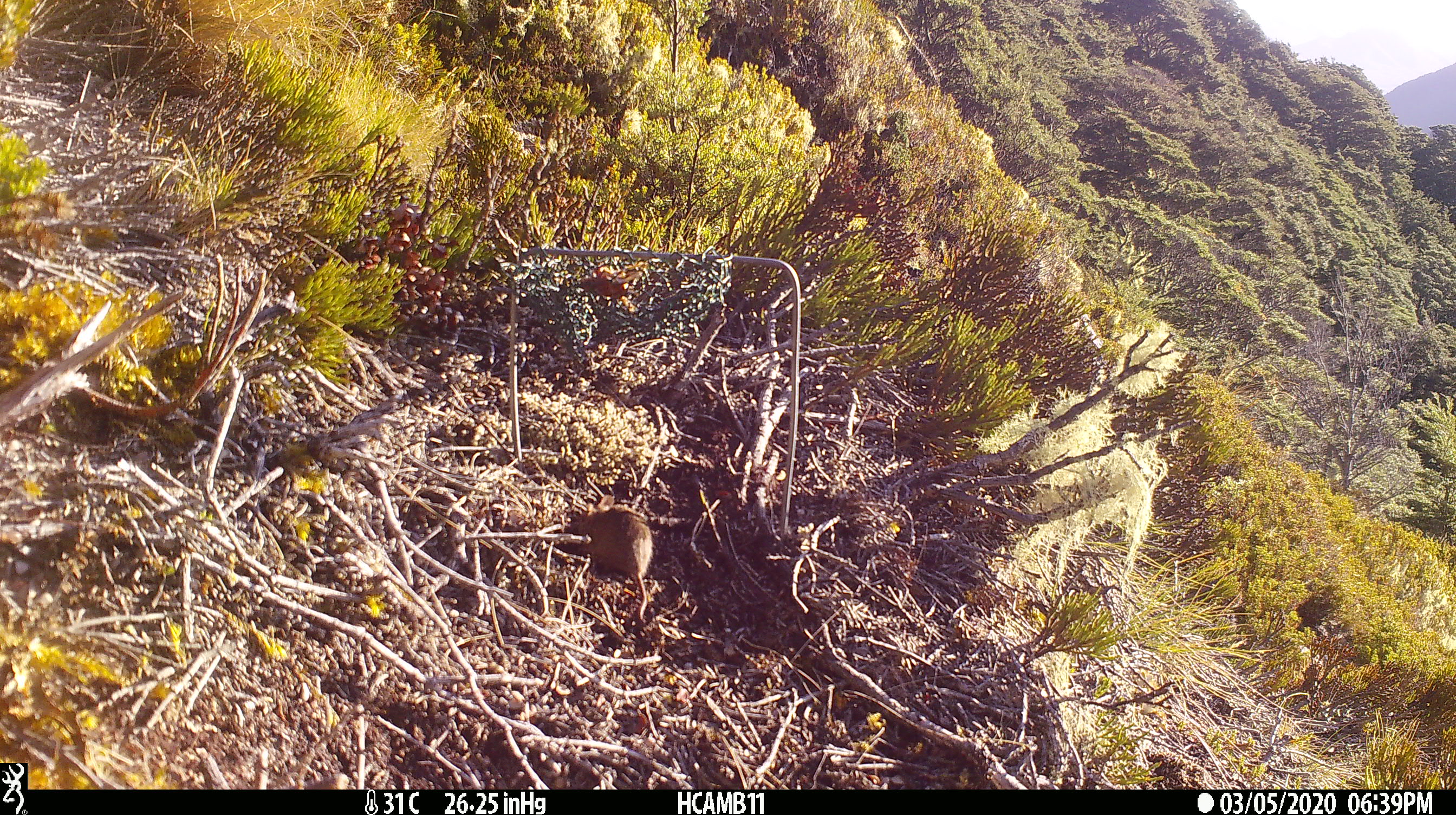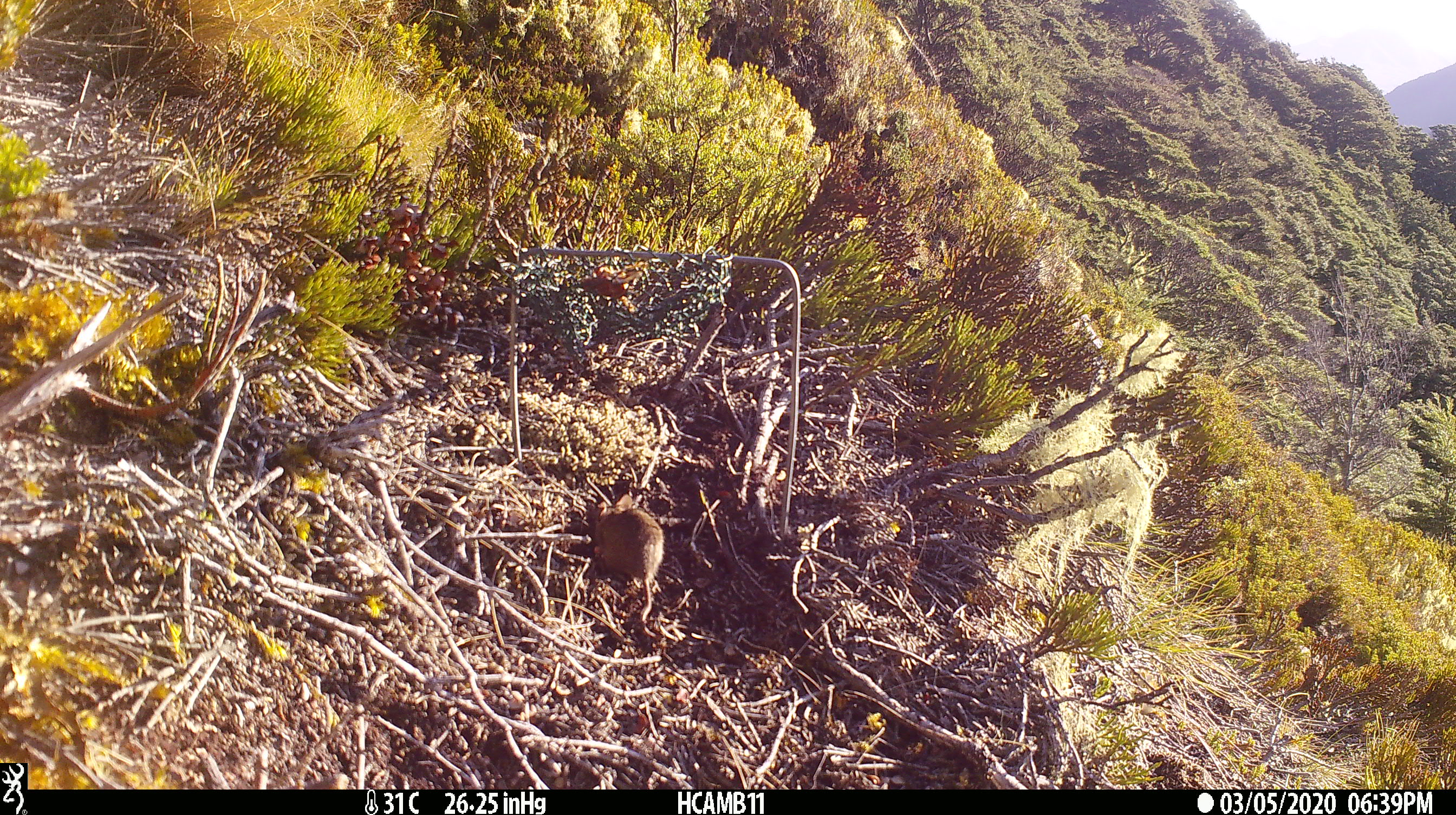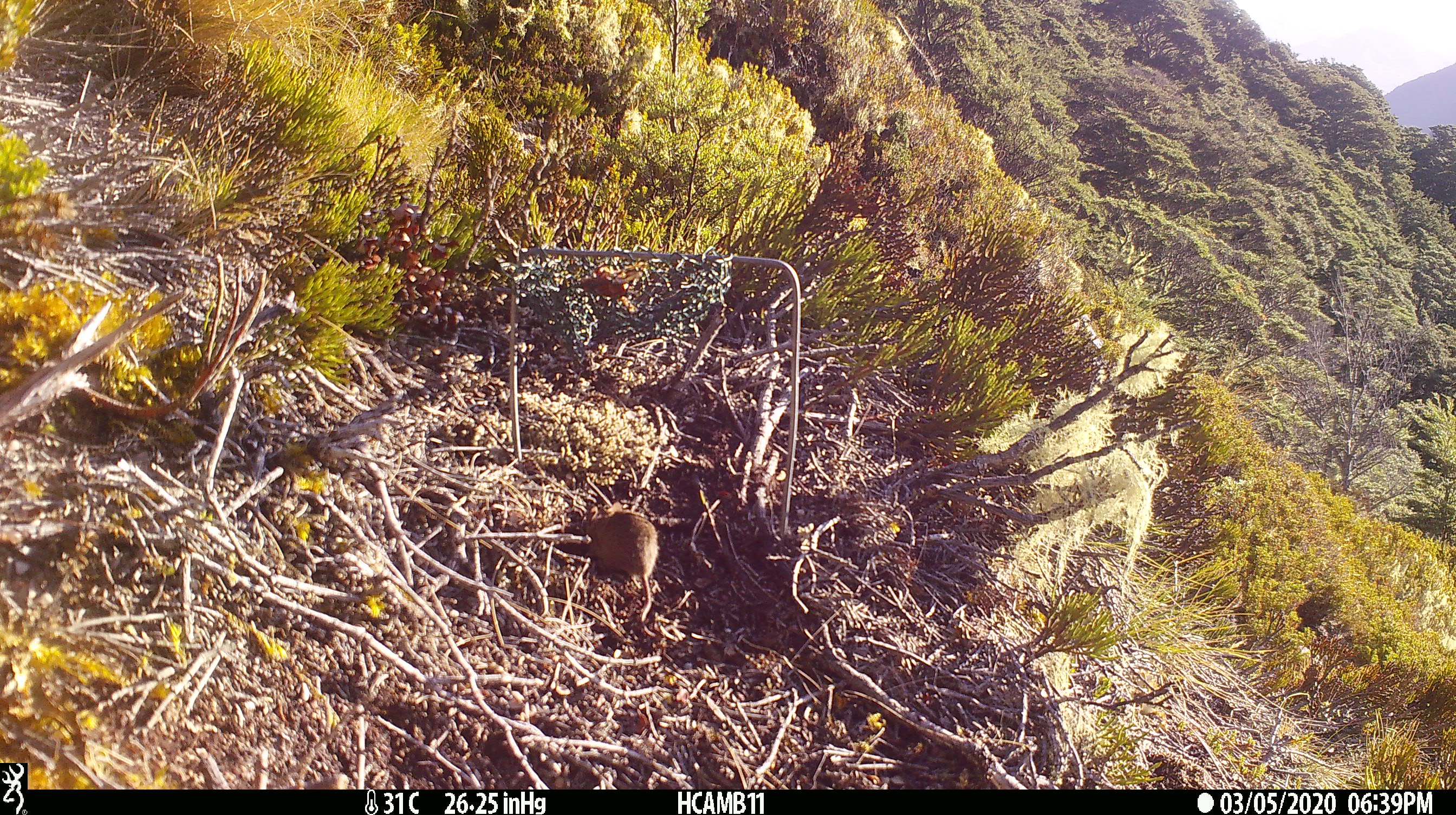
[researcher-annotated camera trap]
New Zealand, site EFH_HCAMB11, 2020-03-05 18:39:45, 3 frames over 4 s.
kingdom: Animalia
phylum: Chordata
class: Mammalia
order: Rodentia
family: Muridae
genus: Mus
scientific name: Mus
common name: mouse